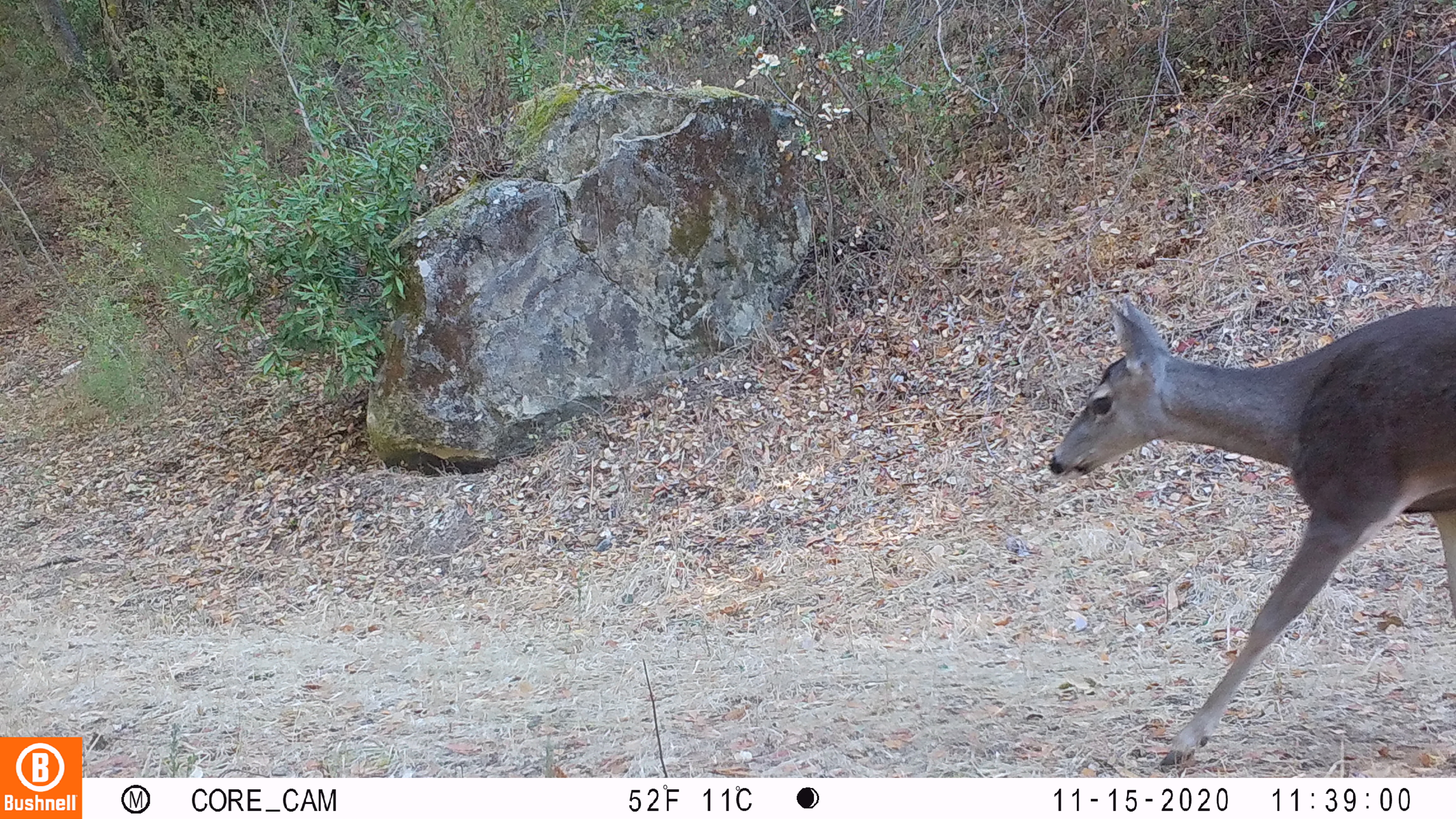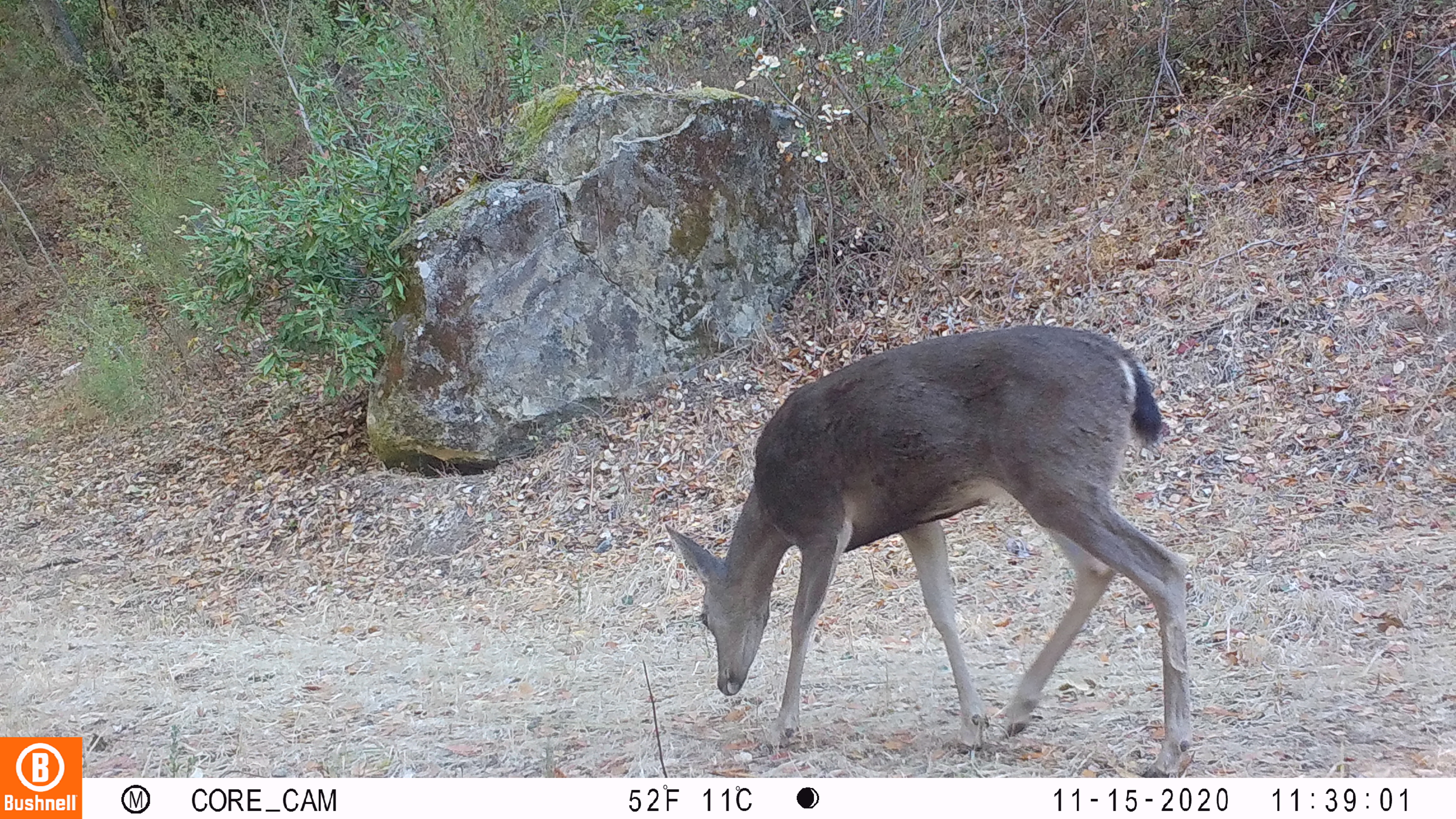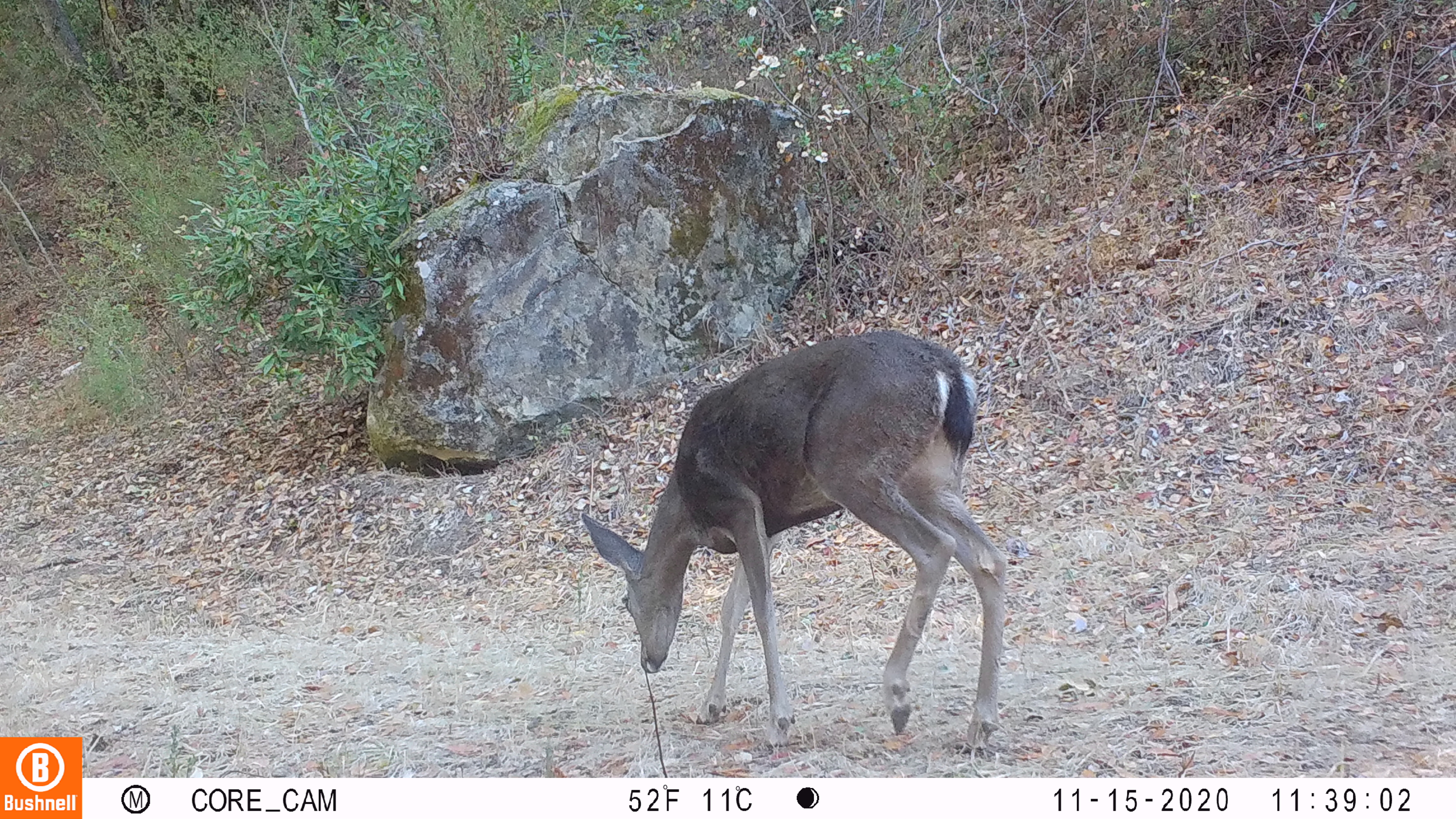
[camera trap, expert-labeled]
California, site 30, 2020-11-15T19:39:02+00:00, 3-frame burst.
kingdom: Animalia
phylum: Chordata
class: Mammalia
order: Artiodactyla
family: Cervidae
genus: Odocoileus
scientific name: Odocoileus hemionus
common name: mule deer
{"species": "mule deer (Odocoileus hemionus)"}